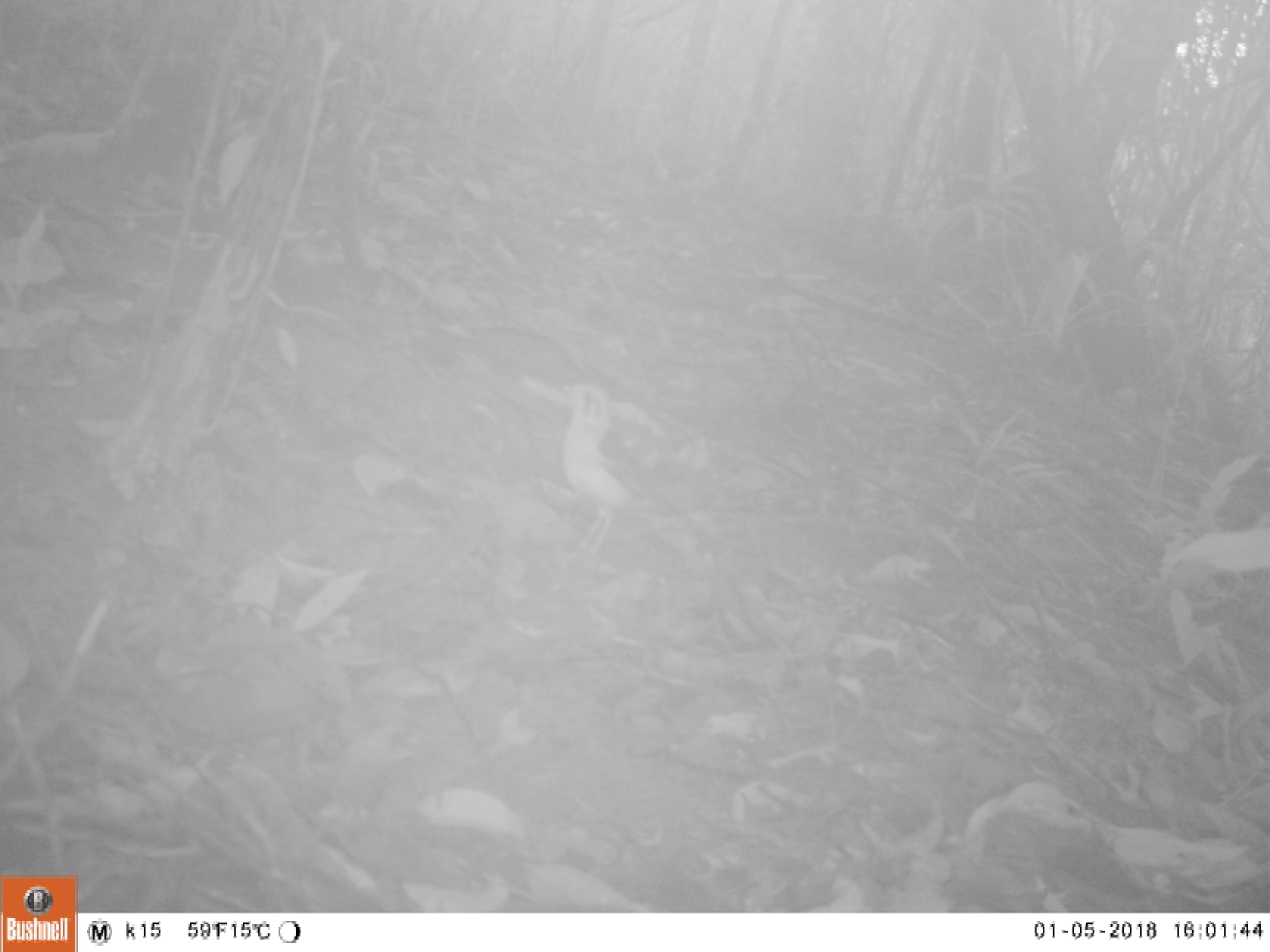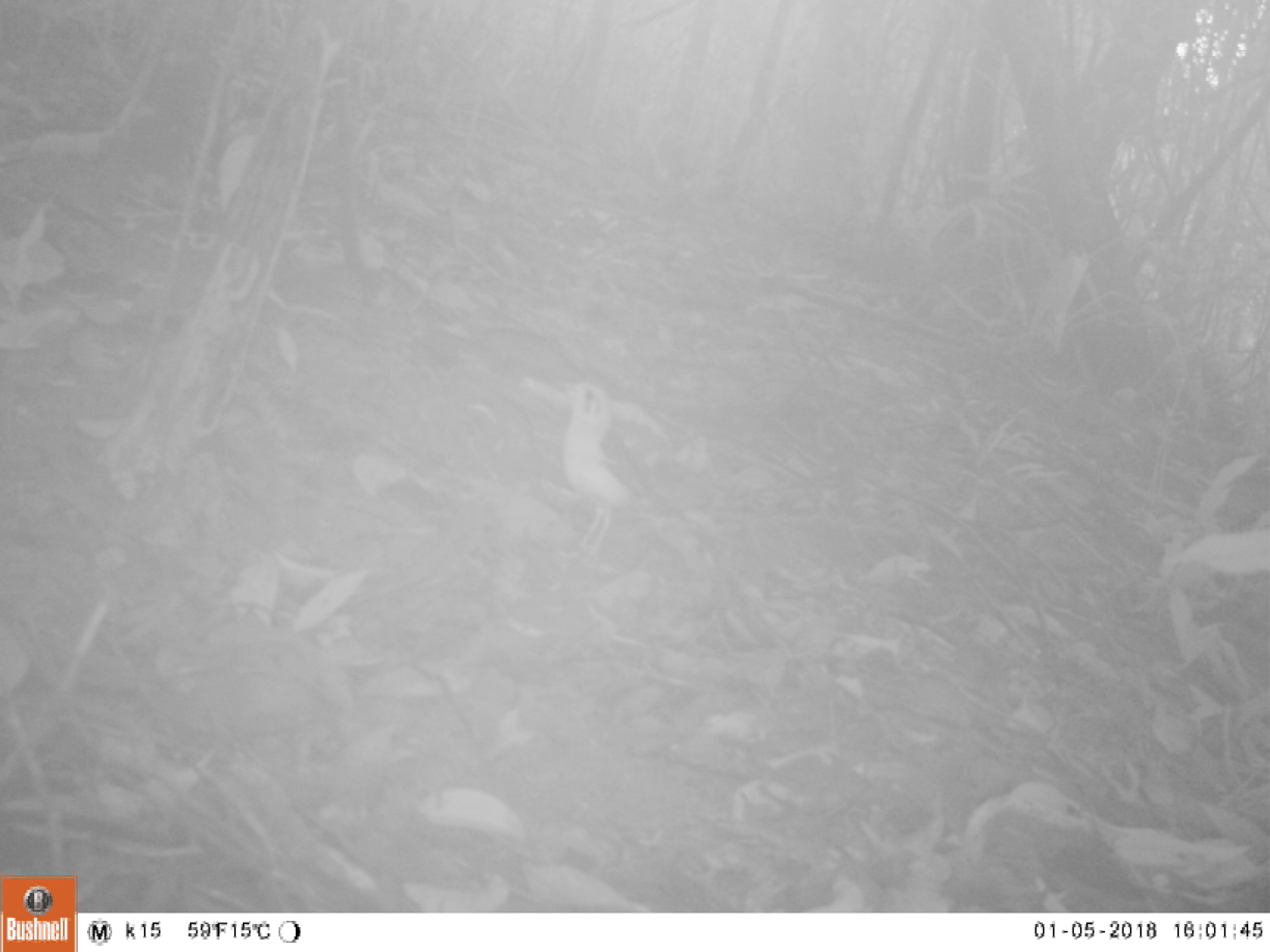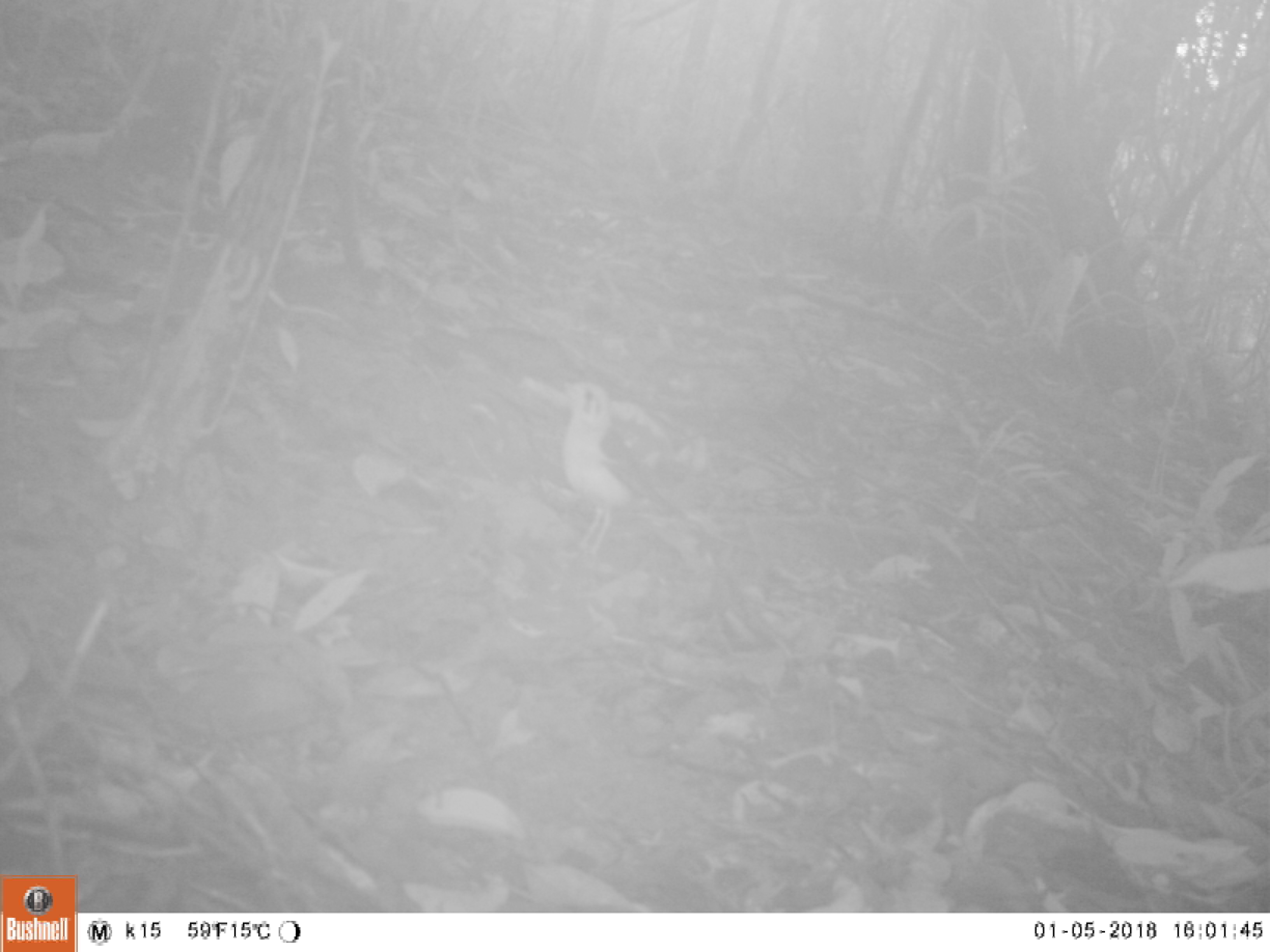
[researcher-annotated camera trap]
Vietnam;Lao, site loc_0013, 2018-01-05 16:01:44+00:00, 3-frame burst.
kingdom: Animalia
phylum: Chordata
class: Aves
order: Passeriformes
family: Turdidae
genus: Geokichla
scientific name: Geokichla citrina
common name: orange-headed thrush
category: orange headed thrush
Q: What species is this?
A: Orange headed thrush (orange-headed thrush) (Geokichla citrina).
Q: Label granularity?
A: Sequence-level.